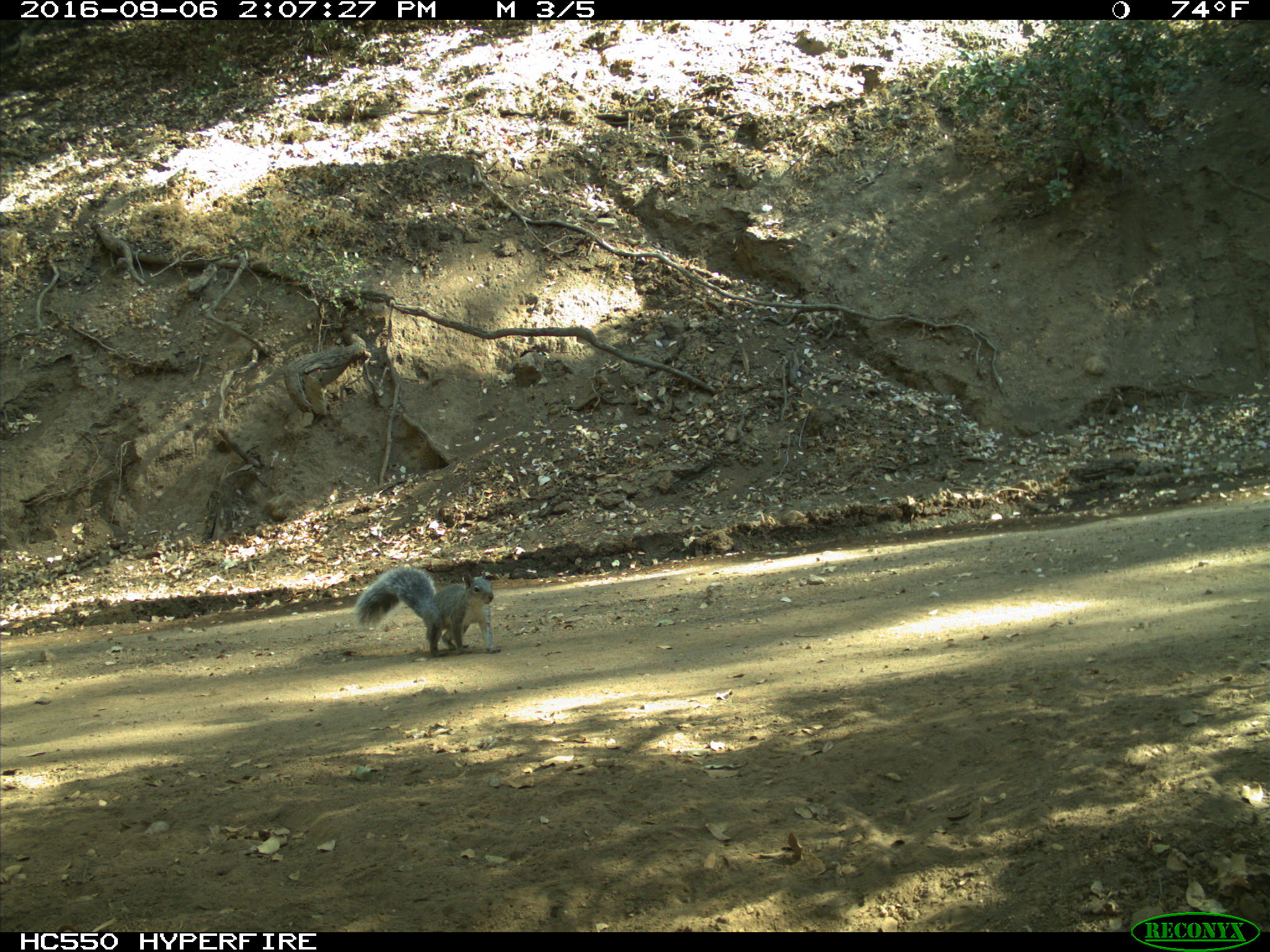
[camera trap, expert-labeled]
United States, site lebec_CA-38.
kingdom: Animalia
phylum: Chordata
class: Mammalia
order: Rodentia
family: Sciuridae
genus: Sciurus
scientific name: Sciurus carolinensis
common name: eastern gray squirrel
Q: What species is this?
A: Sciurus carolinensis (eastern gray squirrel).